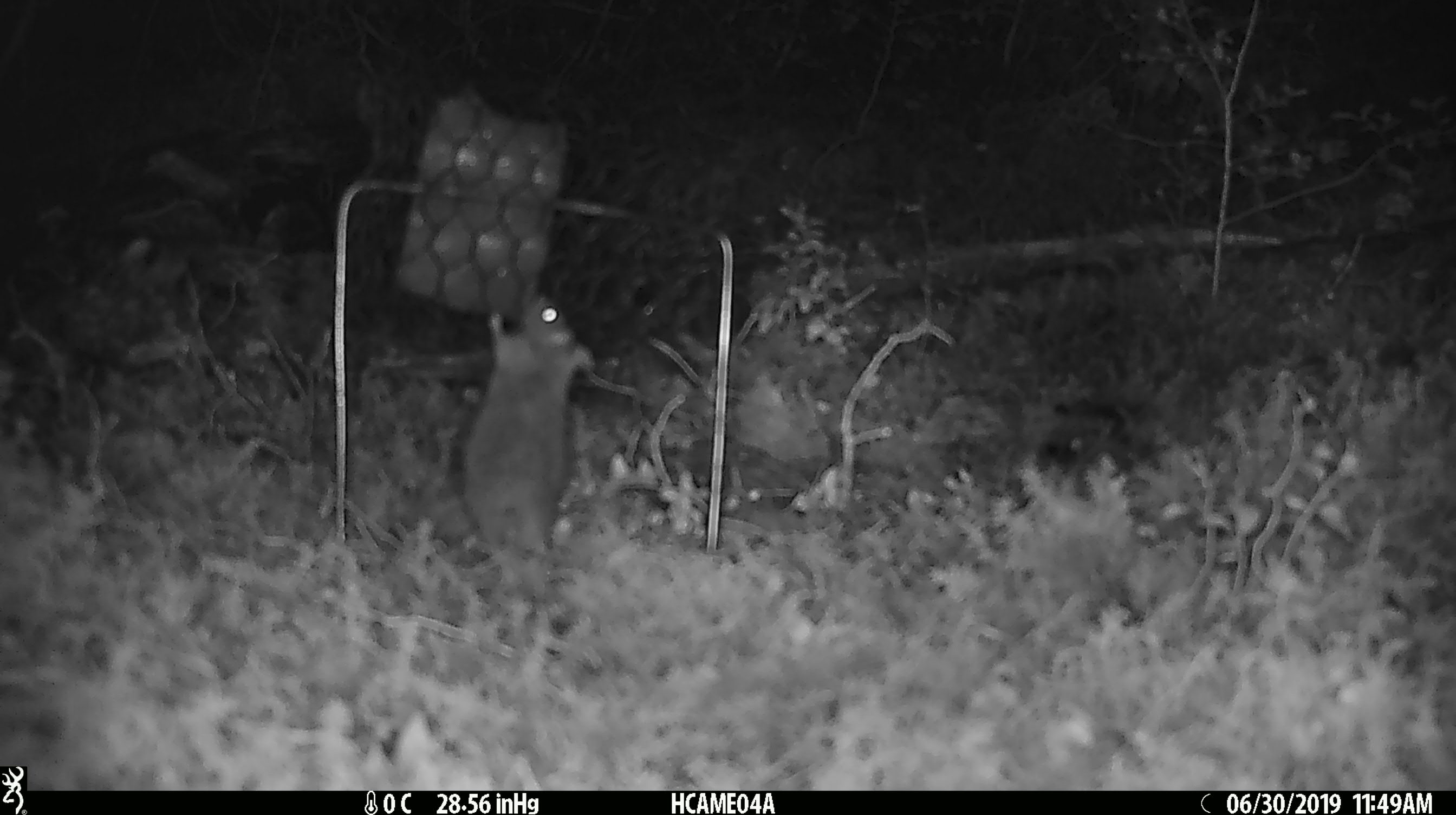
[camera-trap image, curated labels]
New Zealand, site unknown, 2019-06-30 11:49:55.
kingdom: Animalia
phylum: Chordata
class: Mammalia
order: Rodentia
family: Muridae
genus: Mus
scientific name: Mus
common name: mouse